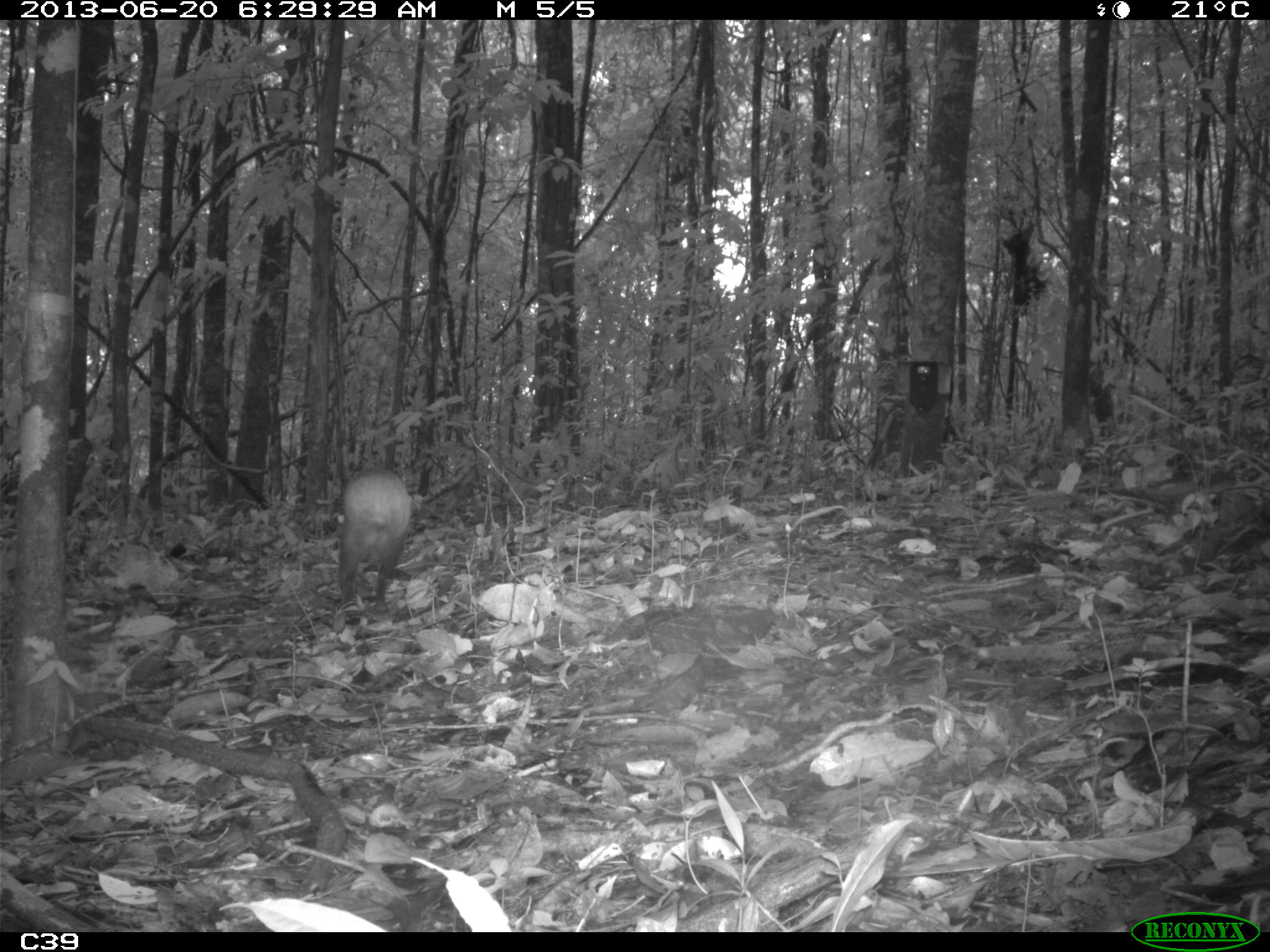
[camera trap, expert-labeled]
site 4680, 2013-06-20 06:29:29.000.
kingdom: Animalia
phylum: Chordata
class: Mammalia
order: Rodentia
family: Dasyproctidae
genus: Dasyprocta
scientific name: Dasyprocta leporina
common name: red-rumped agouti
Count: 1.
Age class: adult.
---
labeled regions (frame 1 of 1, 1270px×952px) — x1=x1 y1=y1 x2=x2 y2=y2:
dasyprocta leporina: x1=332 y1=465 x2=413 y2=613